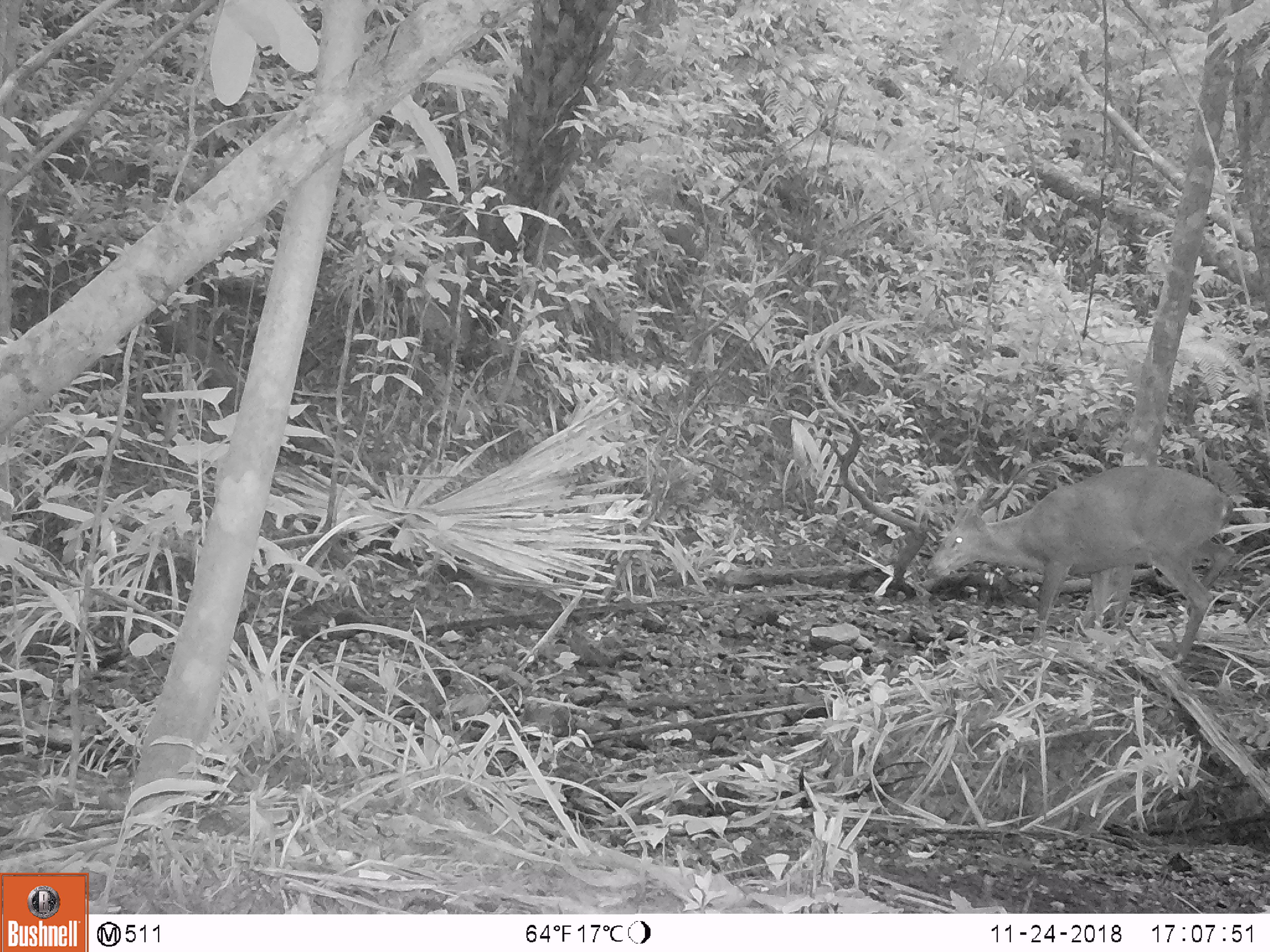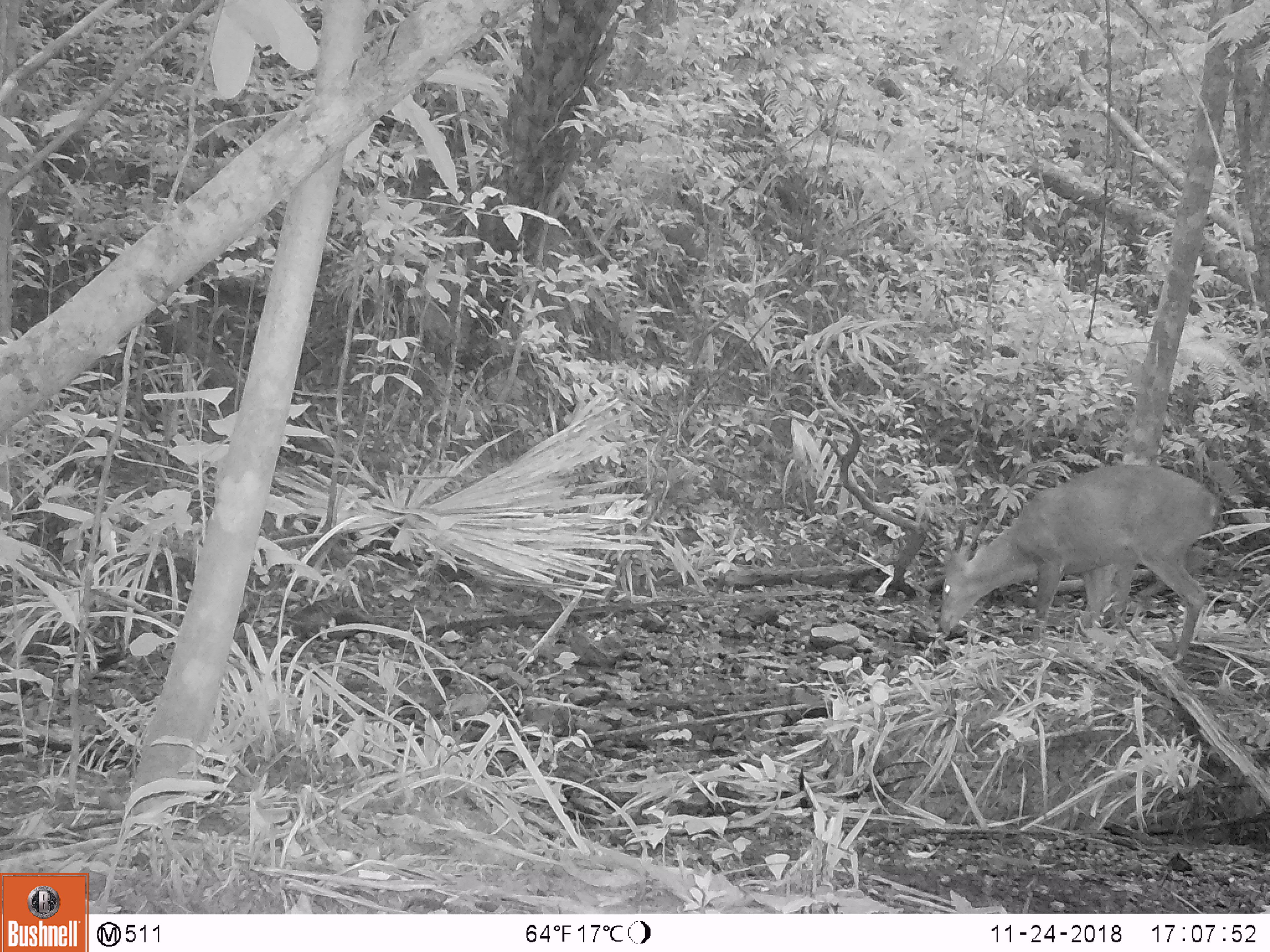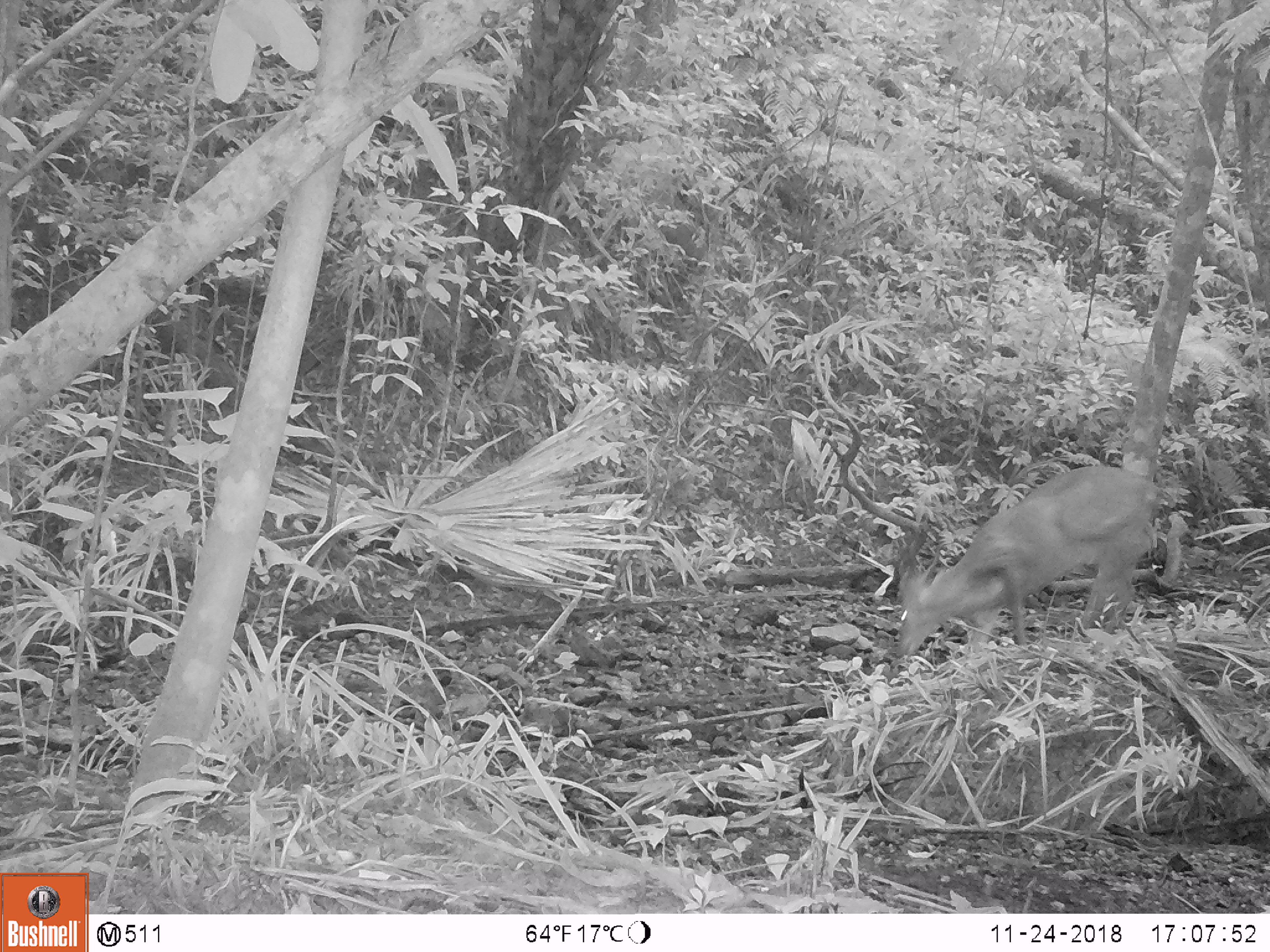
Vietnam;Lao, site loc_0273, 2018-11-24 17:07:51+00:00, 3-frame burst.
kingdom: Animalia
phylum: Chordata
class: Mammalia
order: Artiodactyla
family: Cervidae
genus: Muntiacus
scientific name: Muntiacus vuquangensis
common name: large-antlered muntjac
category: large antlered muntjac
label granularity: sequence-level